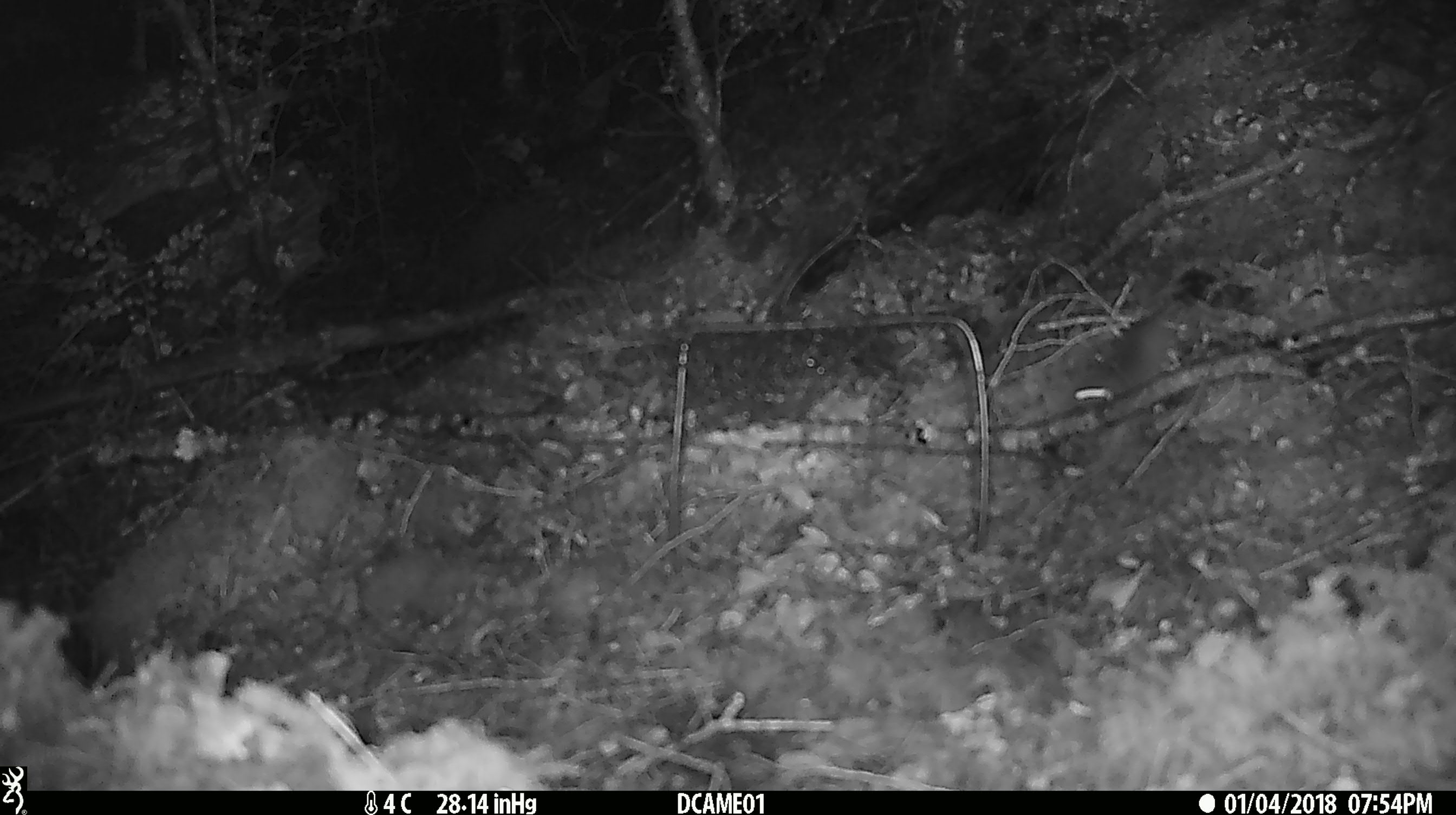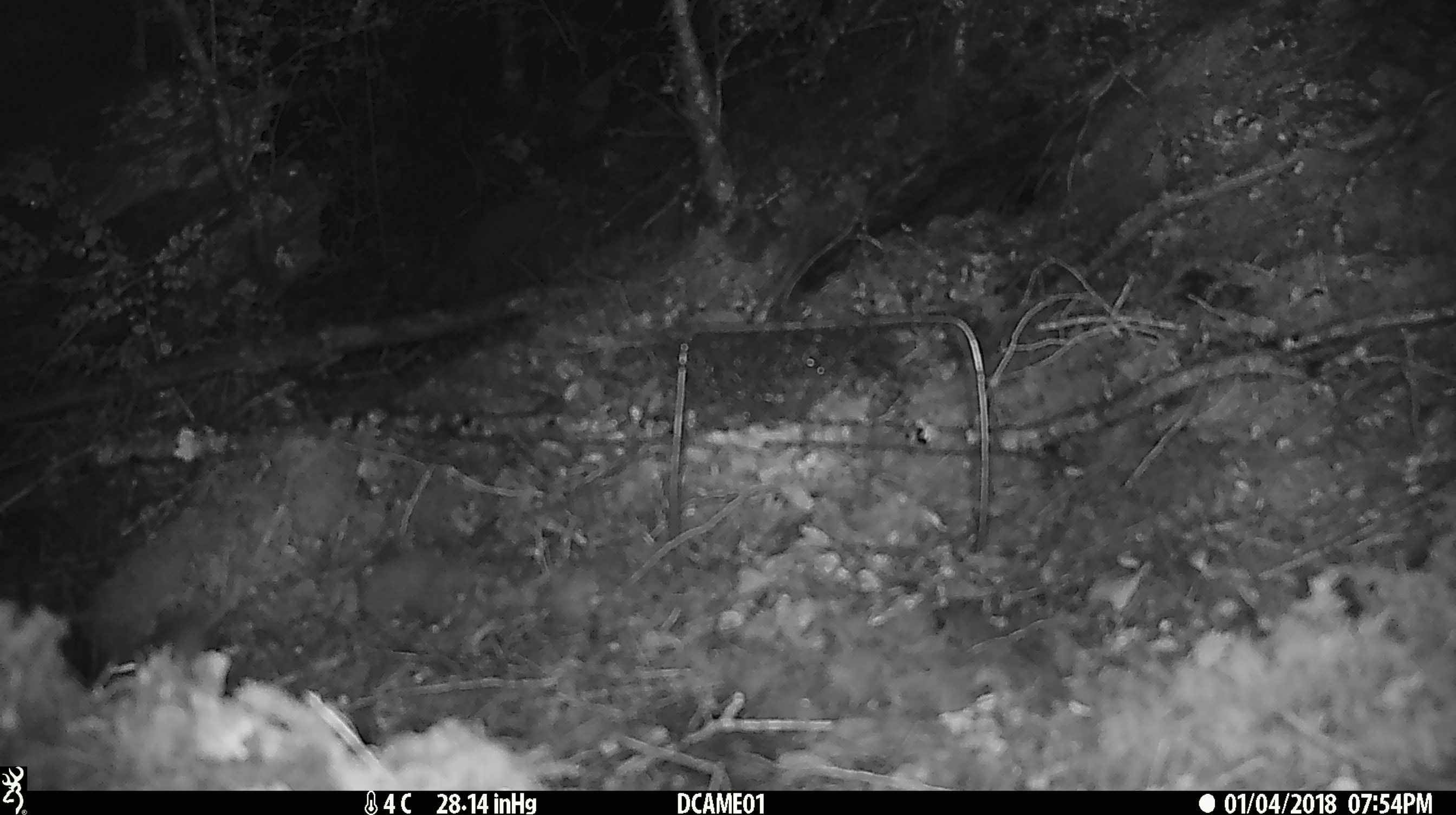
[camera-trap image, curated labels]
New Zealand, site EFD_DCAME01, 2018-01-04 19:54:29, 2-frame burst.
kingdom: Animalia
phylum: Chordata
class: Mammalia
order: Rodentia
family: Muridae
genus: Mus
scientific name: Mus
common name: mouse